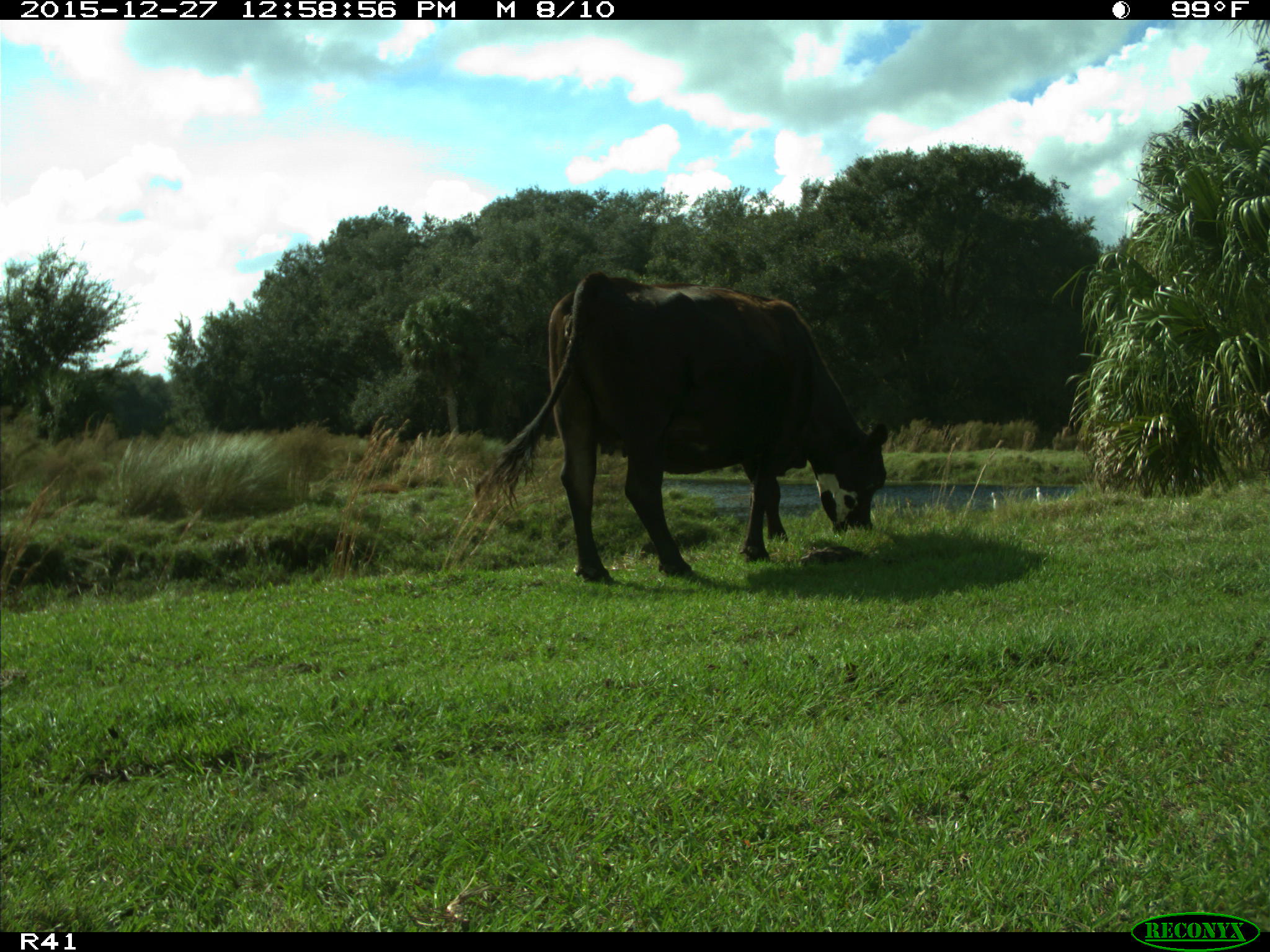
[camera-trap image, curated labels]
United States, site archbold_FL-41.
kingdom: Animalia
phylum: Chordata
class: Mammalia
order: Artiodactyla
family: Bovidae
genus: Bos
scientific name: Bos taurus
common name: domestic cow